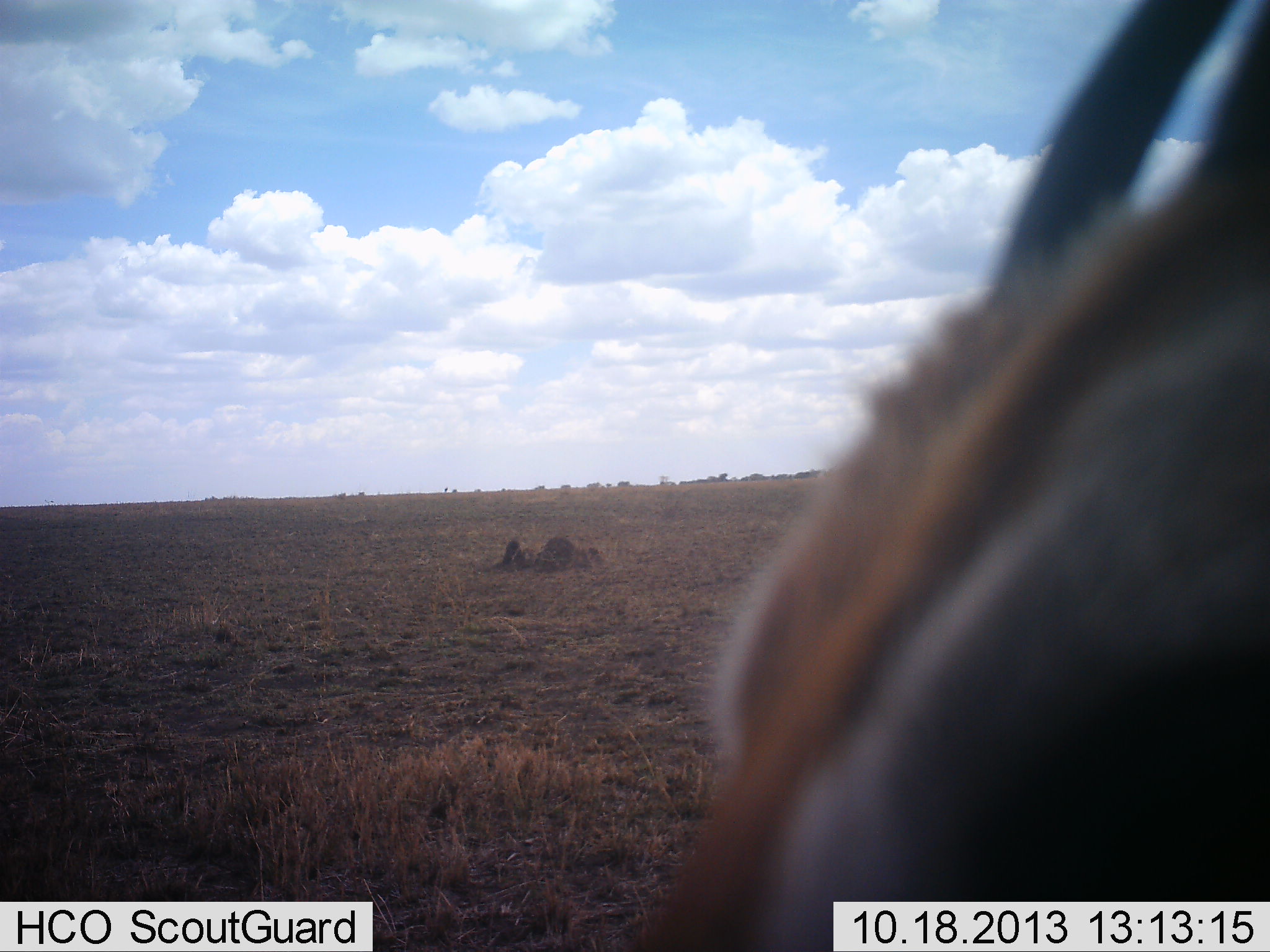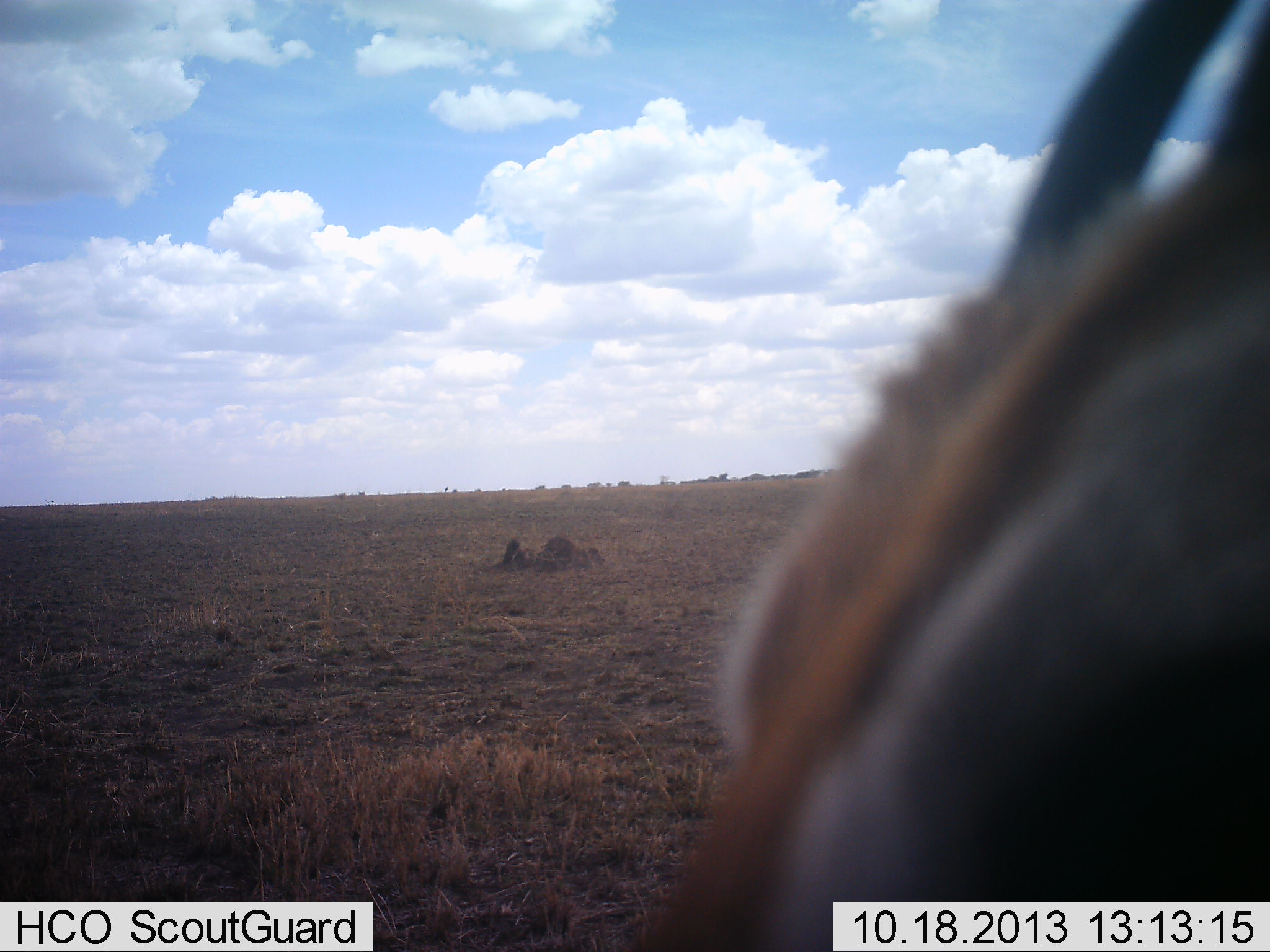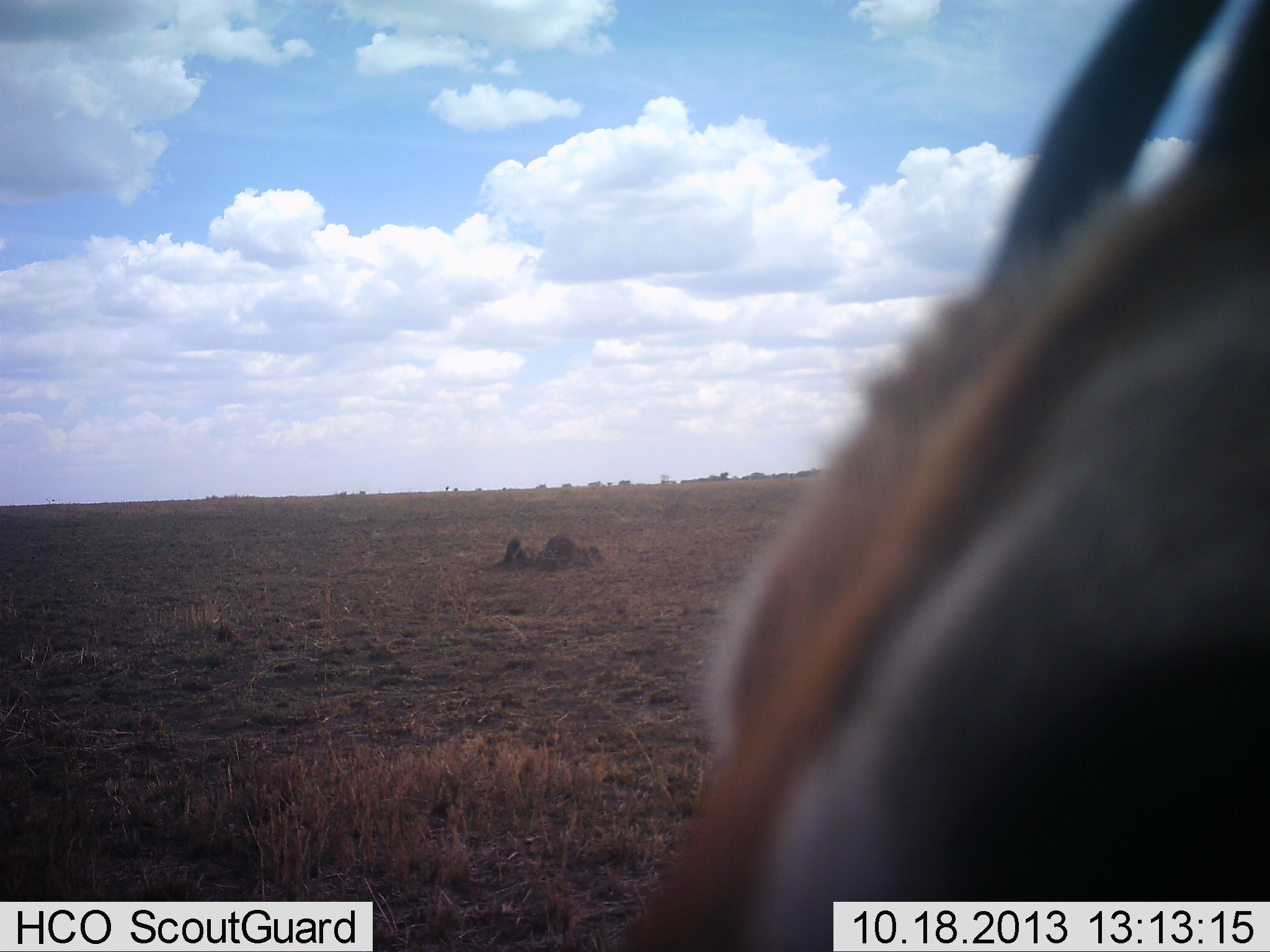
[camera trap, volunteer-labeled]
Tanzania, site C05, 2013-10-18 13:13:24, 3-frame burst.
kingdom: Animalia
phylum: Chordata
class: Mammalia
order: Artiodactyla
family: Bovidae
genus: Eudorcas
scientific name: Eudorcas thomsonii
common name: thomson's gazelle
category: gazellethomsons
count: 1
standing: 100%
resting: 0%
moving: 0%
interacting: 0%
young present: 0%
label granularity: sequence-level